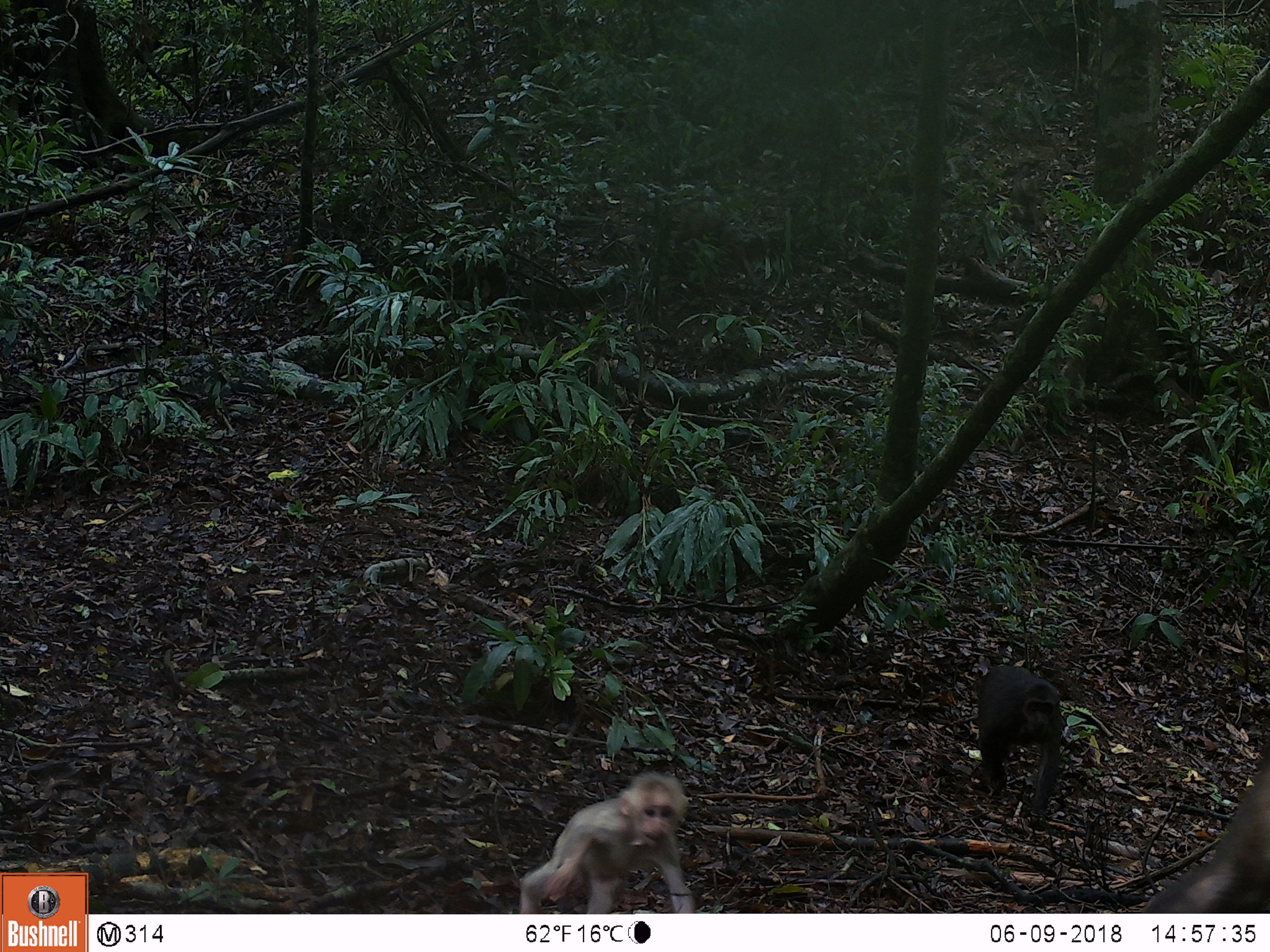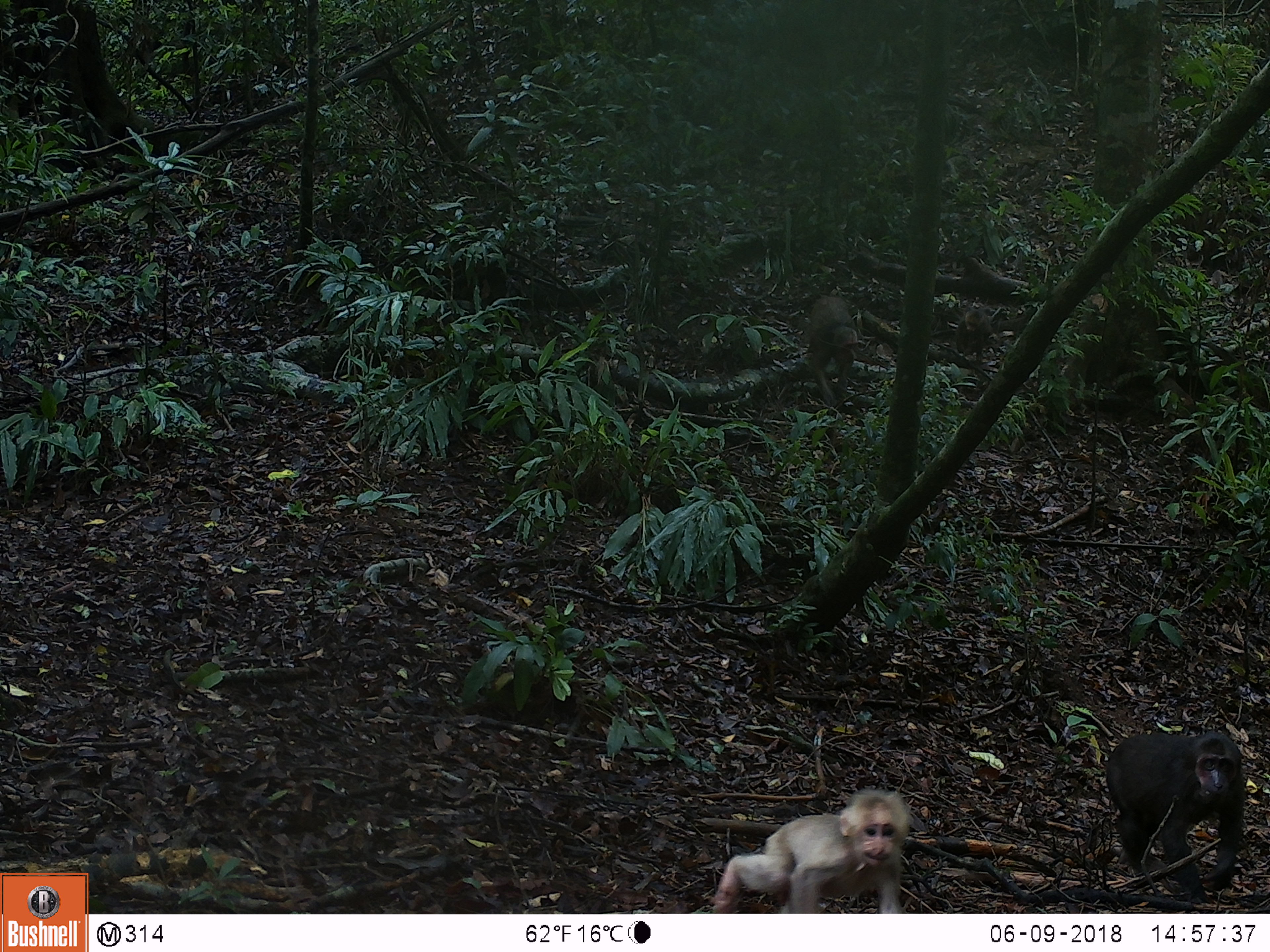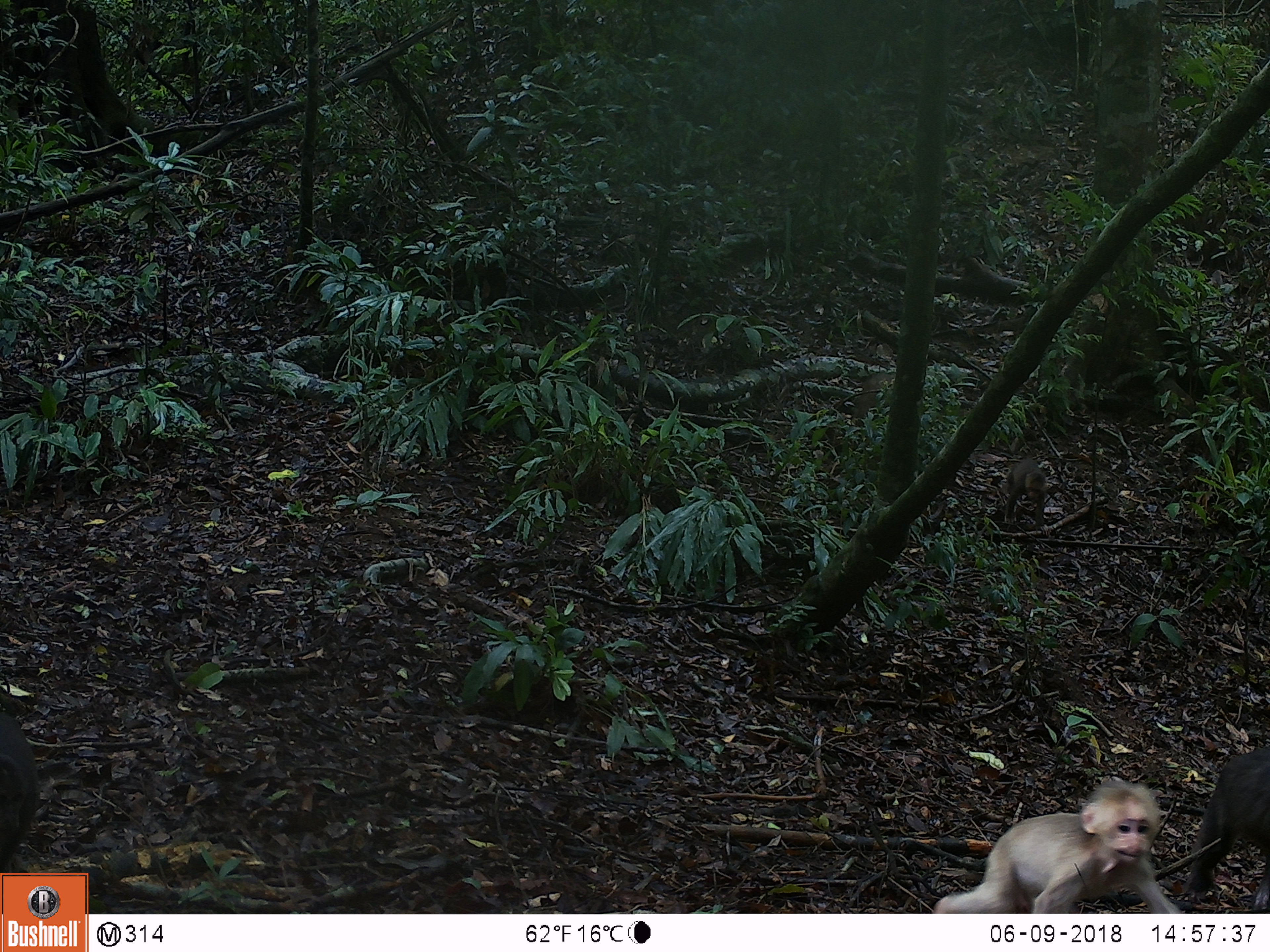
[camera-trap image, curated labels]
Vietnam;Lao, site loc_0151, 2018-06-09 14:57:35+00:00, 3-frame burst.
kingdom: Animalia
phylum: Chordata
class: Mammalia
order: Primates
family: Cercopithecidae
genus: Macaca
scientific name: Macaca arctoides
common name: stump-tailed macaque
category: stump tailed macaque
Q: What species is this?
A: Stump tailed macaque (stump-tailed macaque) (Macaca arctoides).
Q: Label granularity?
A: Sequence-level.